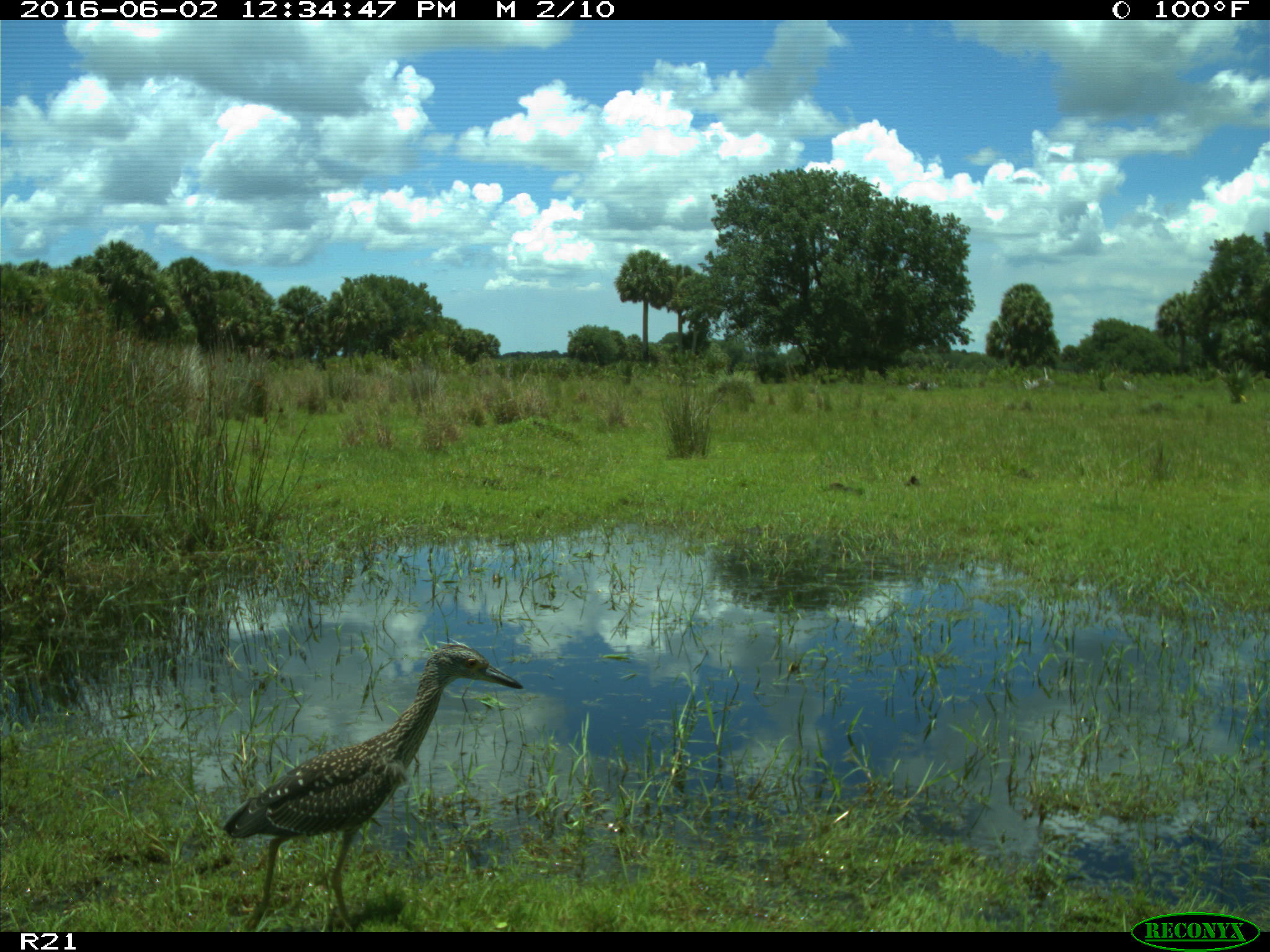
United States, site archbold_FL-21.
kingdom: Animalia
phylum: Chordata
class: Aves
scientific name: Aves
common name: birds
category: unidentified bird